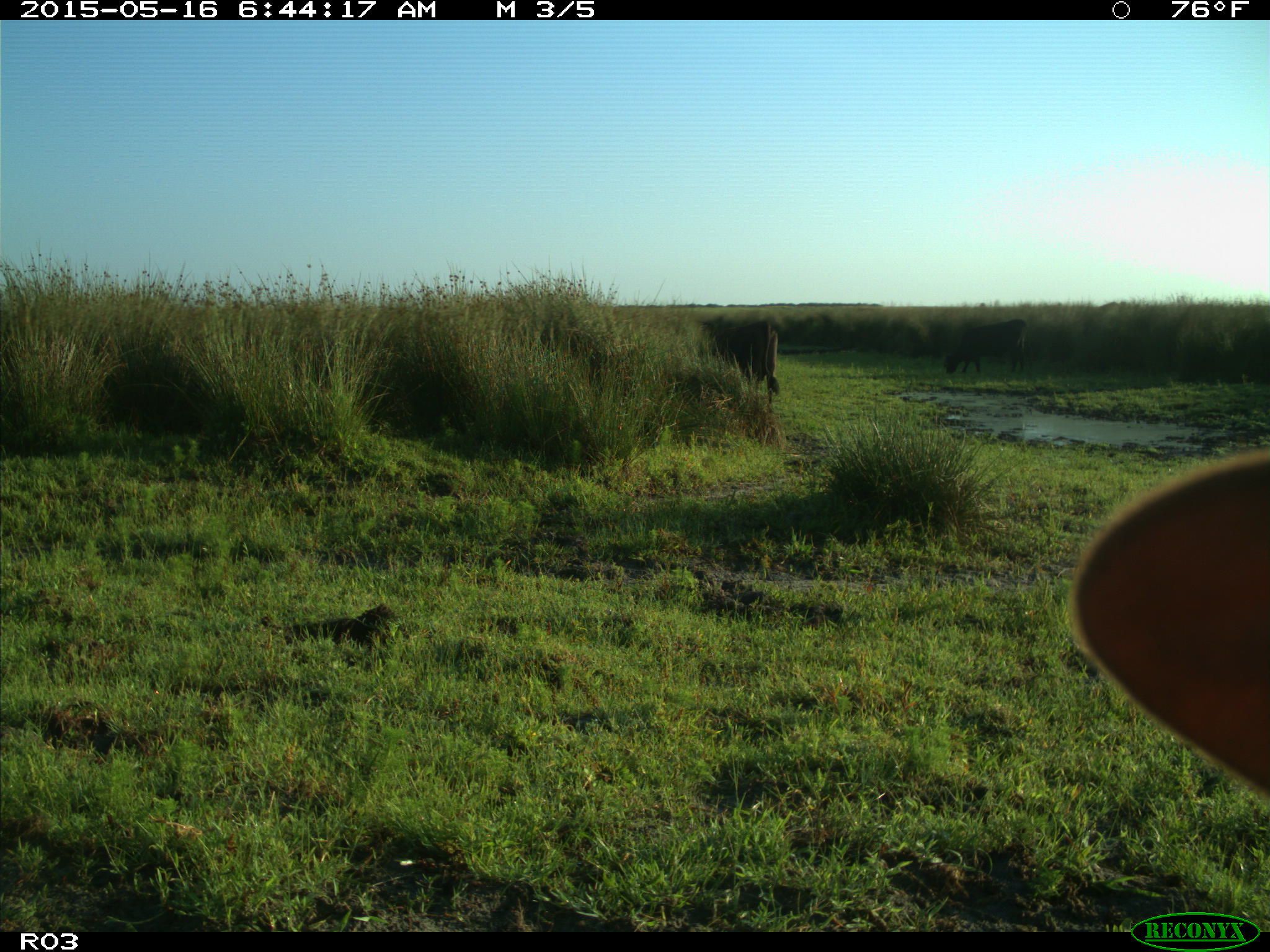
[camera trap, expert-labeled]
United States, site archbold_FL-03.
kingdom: Animalia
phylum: Chordata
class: Mammalia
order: Artiodactyla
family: Bovidae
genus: Bos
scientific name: Bos taurus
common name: domestic cow